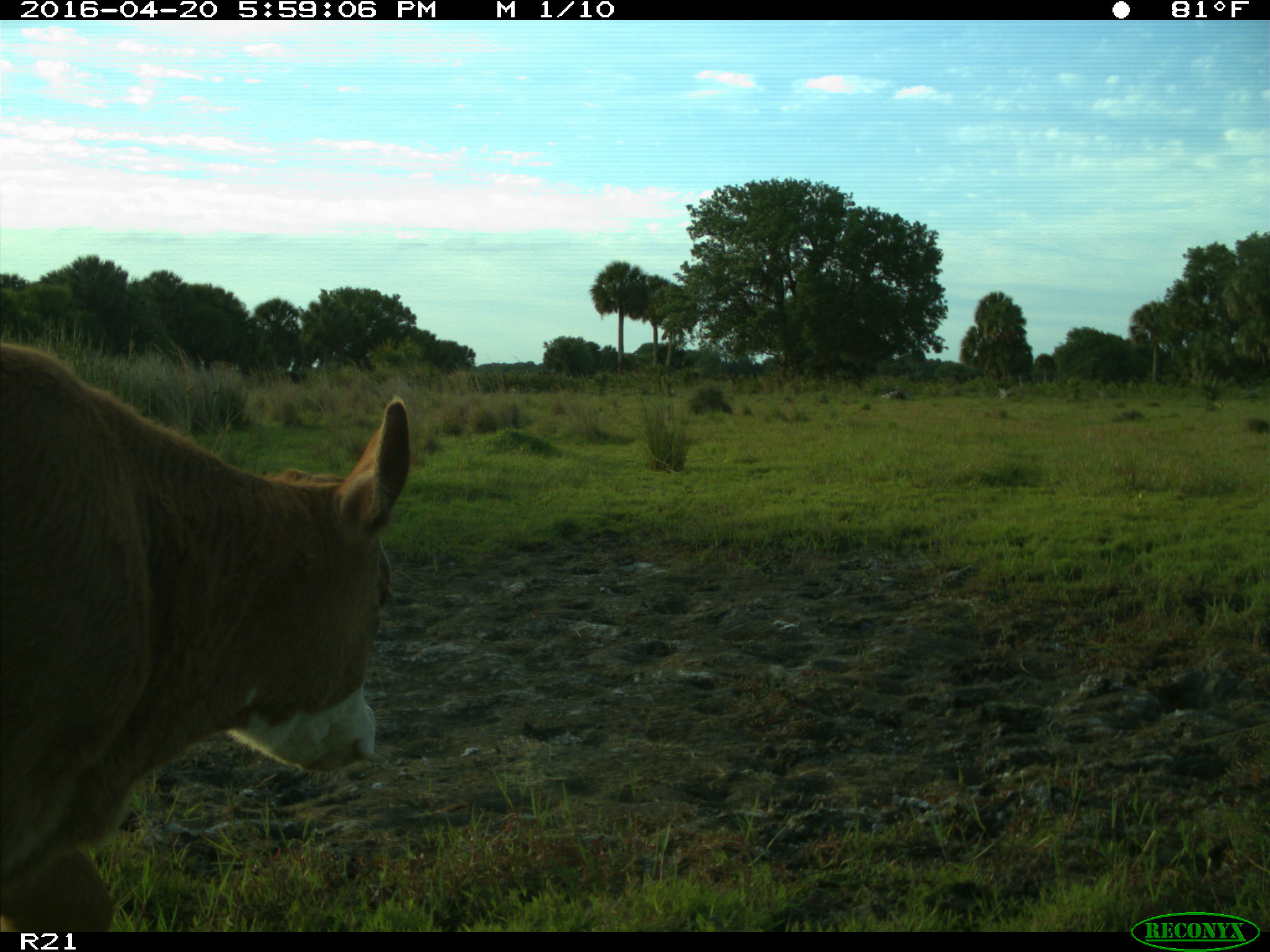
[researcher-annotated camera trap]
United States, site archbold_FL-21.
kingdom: Animalia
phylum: Chordata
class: Mammalia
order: Artiodactyla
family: Bovidae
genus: Bos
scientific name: Bos taurus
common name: domestic cow